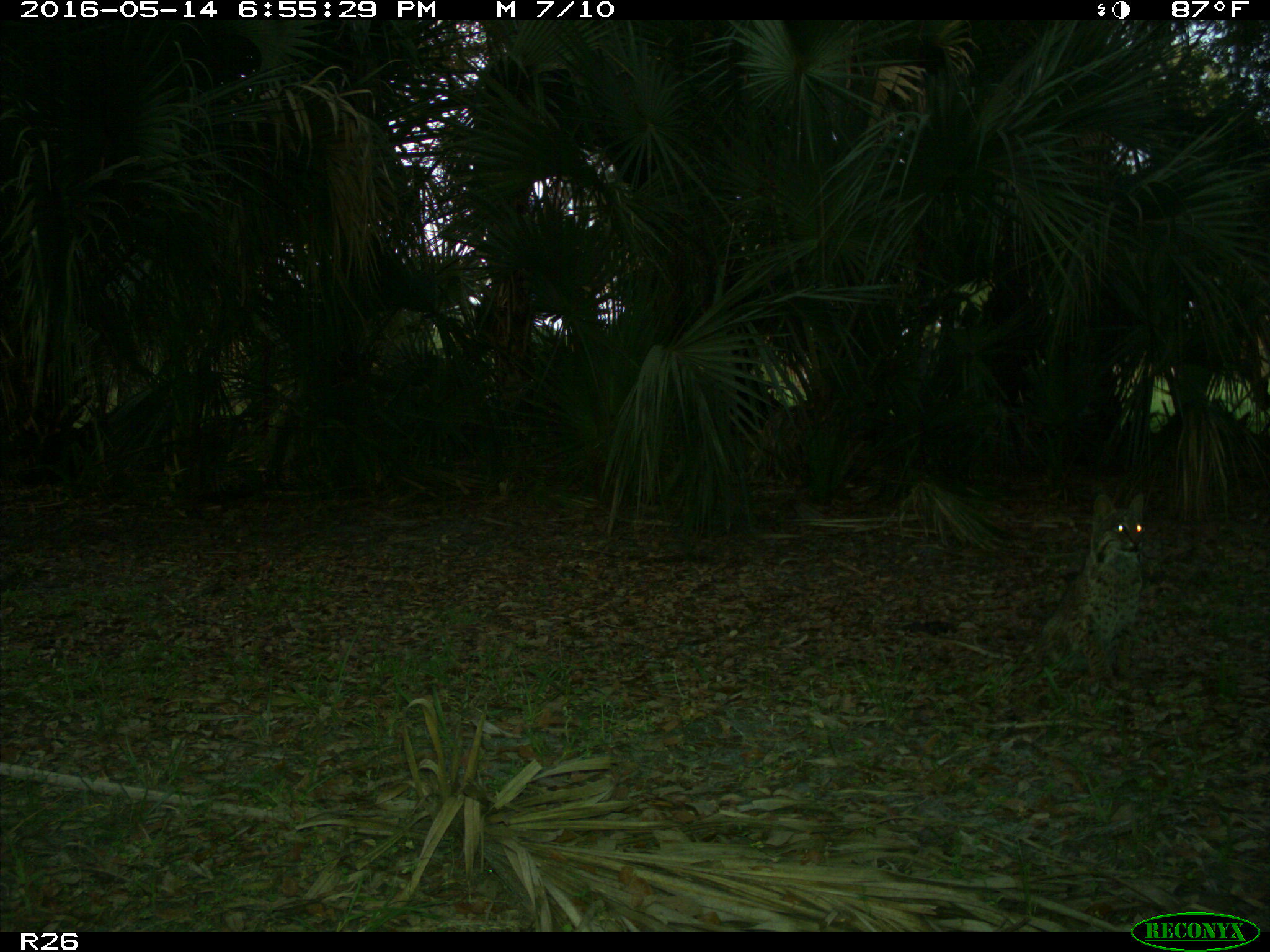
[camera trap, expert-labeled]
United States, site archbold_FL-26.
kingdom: Animalia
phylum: Chordata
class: Mammalia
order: Carnivora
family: Felidae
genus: Lynx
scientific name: Lynx rufus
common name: bobcat